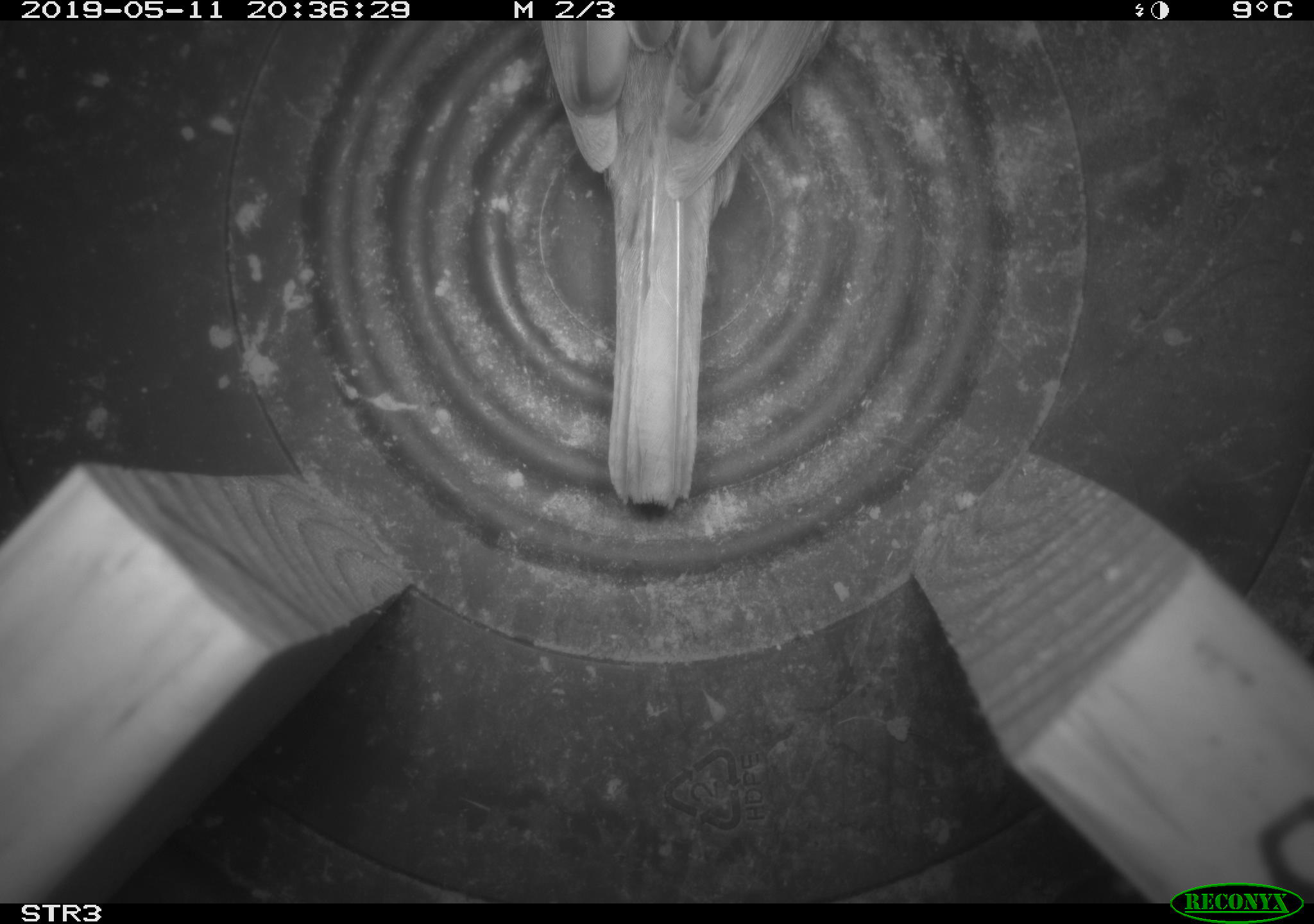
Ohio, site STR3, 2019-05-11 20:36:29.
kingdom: Animalia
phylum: Chordata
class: Aves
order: Passeriformes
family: Passerellidae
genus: Melospiza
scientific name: Melospiza melodia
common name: song sparrow